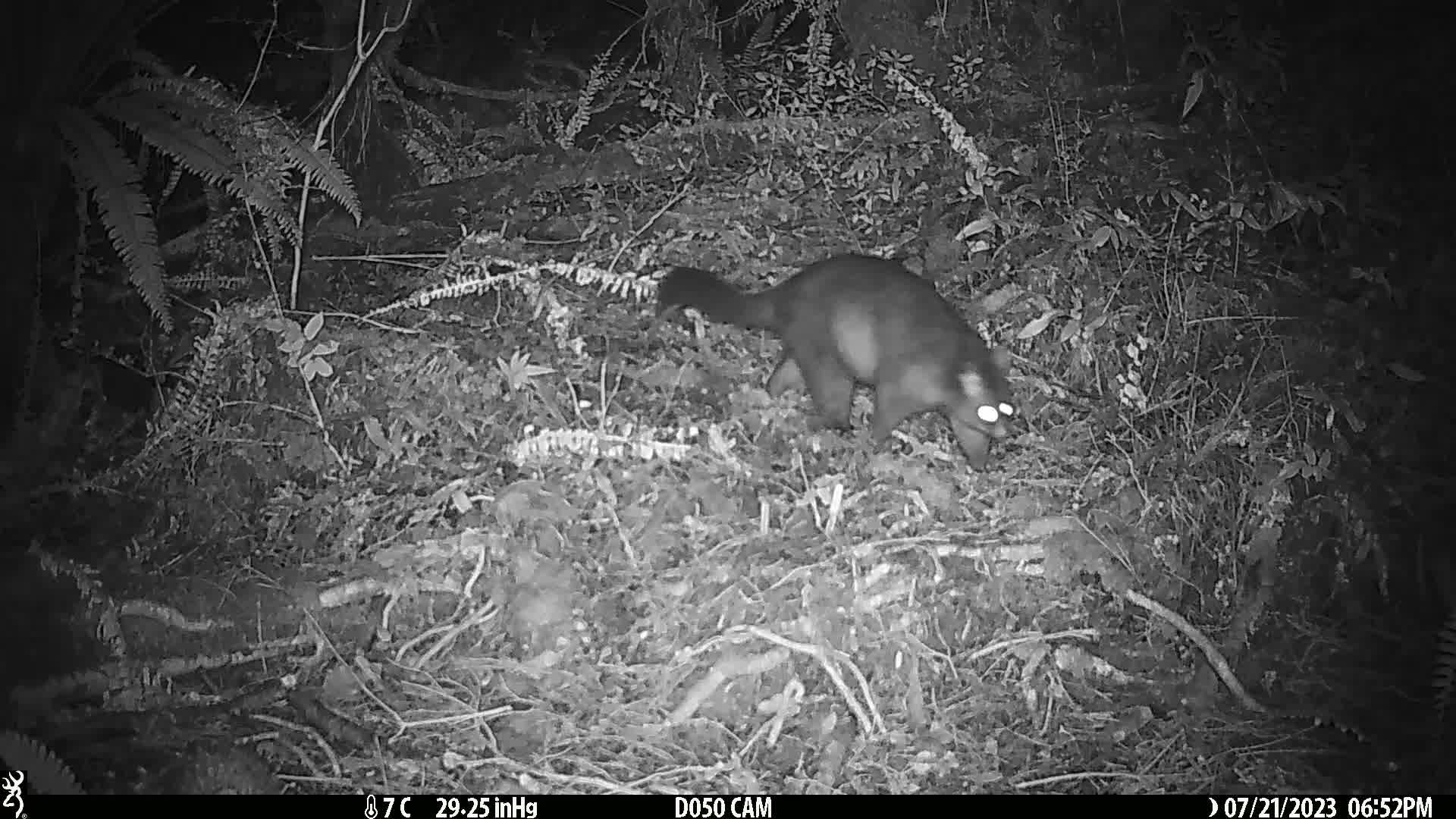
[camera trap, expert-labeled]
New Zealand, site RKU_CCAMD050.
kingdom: Animalia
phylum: Chordata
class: Mammalia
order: Diprotodontia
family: Phalangeridae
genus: Trichosurus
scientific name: Trichosurus vulpecula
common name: common brushtail possum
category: possum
Possum (common brushtail possum) (Trichosurus vulpecula).